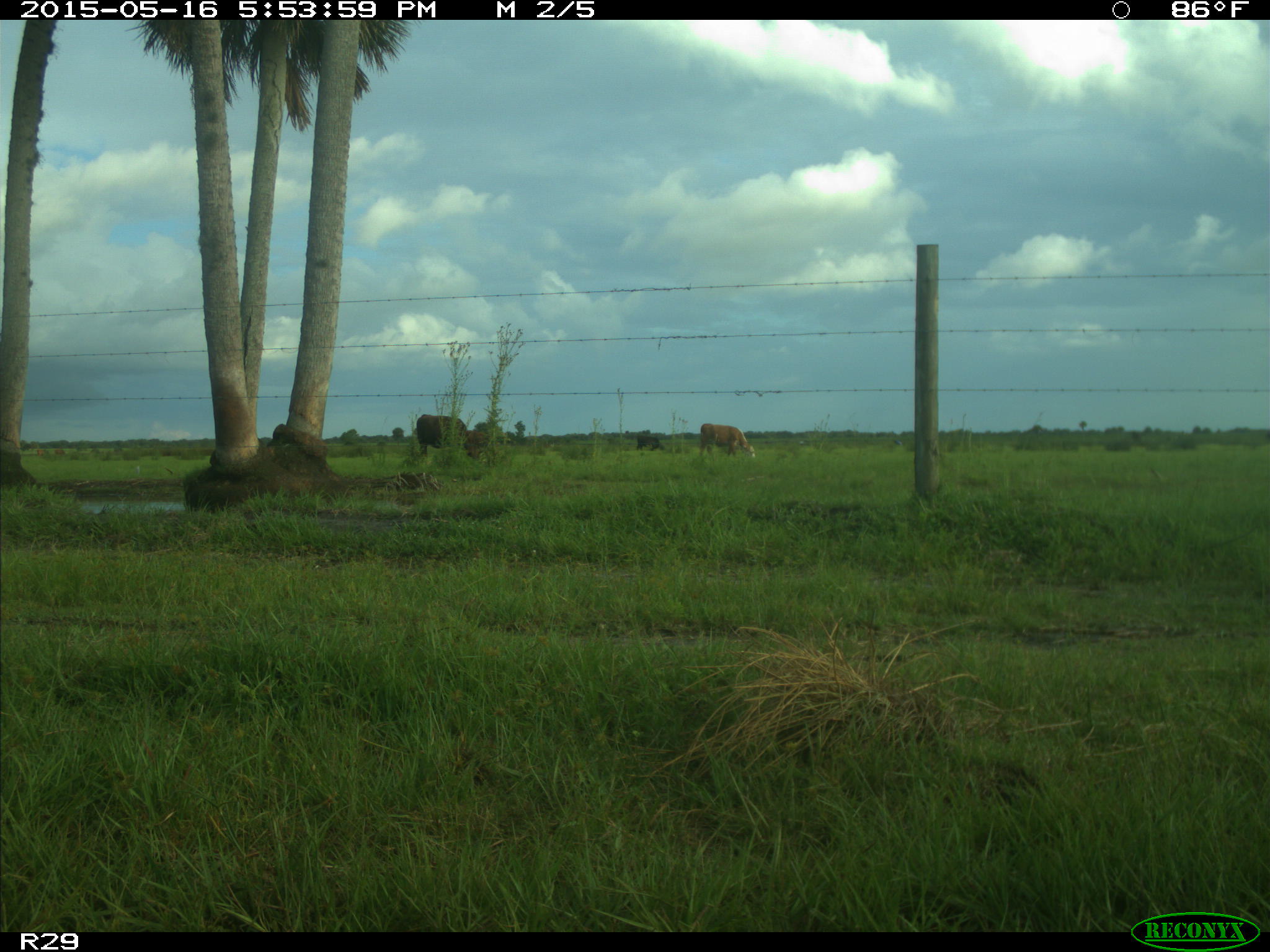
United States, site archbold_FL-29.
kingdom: Animalia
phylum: Chordata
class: Mammalia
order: Artiodactyla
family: Bovidae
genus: Bos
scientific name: Bos taurus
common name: domestic cow